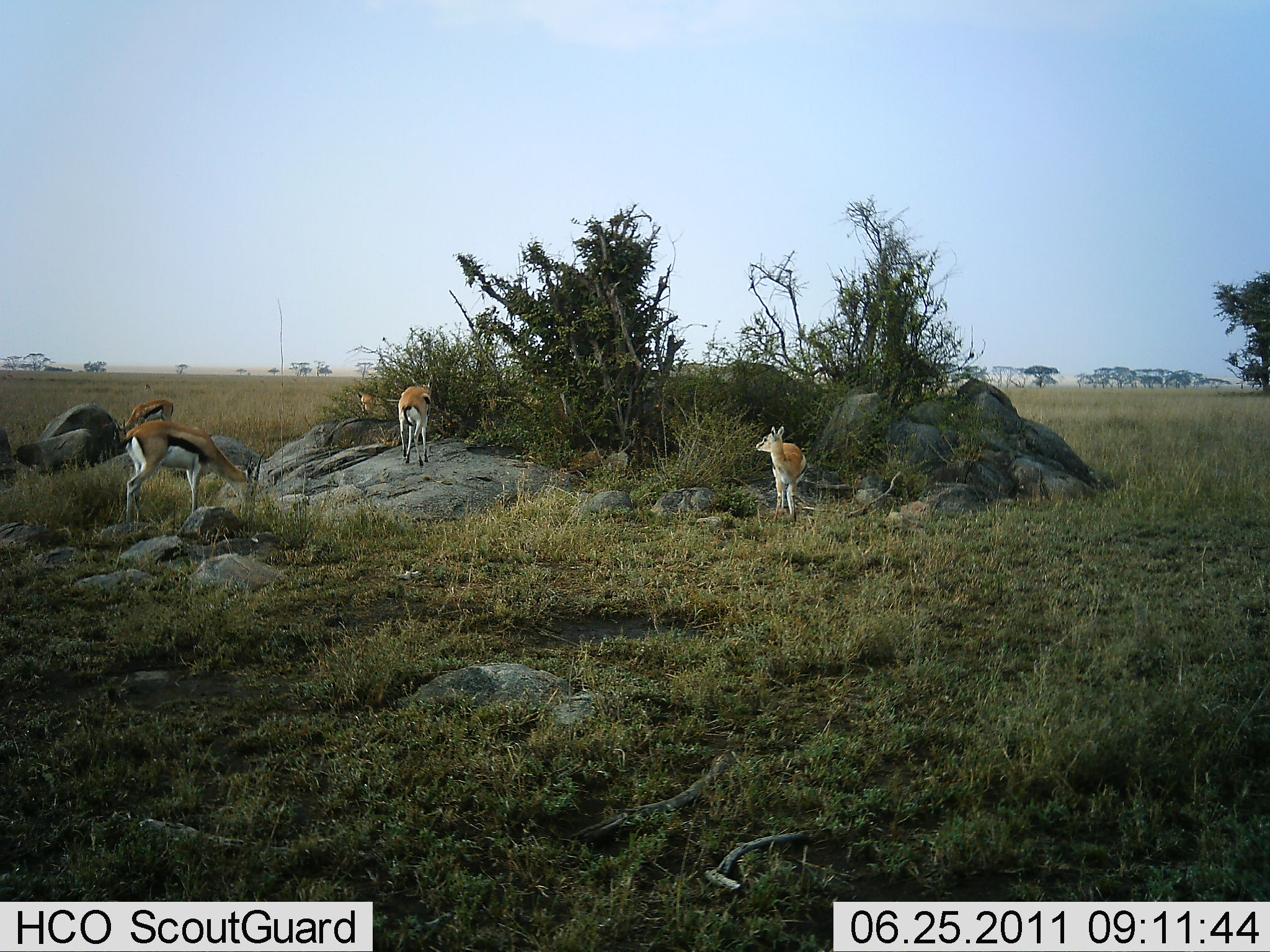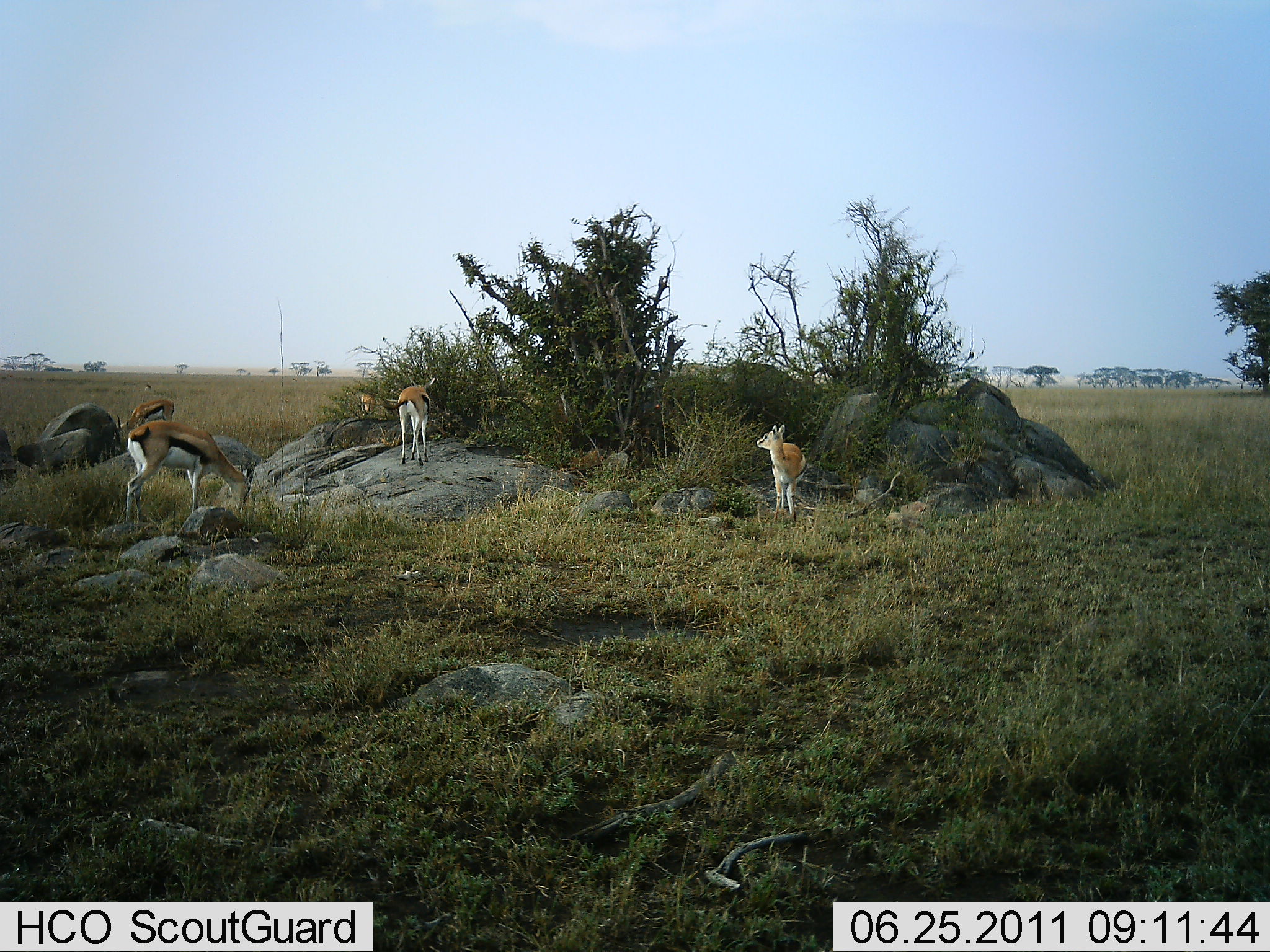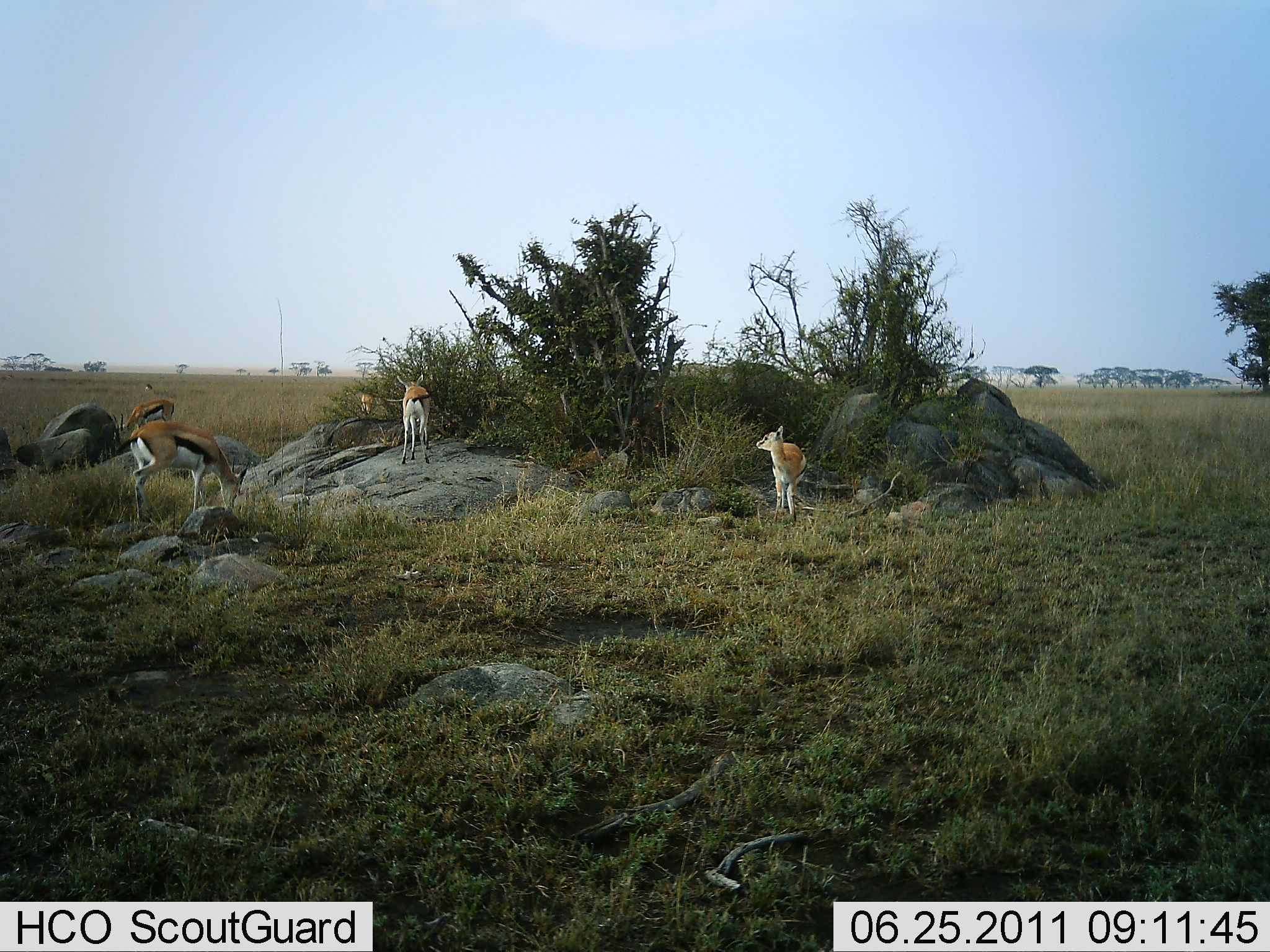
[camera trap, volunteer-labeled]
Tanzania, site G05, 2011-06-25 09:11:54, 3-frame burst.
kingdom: Animalia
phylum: Chordata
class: Mammalia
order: Artiodactyla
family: Bovidae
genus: Eudorcas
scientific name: Eudorcas thomsonii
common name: thomson's gazelle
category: gazellethomsons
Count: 4.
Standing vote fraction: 91%.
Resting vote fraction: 9%.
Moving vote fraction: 9%.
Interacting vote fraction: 9%.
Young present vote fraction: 0%.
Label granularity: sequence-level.